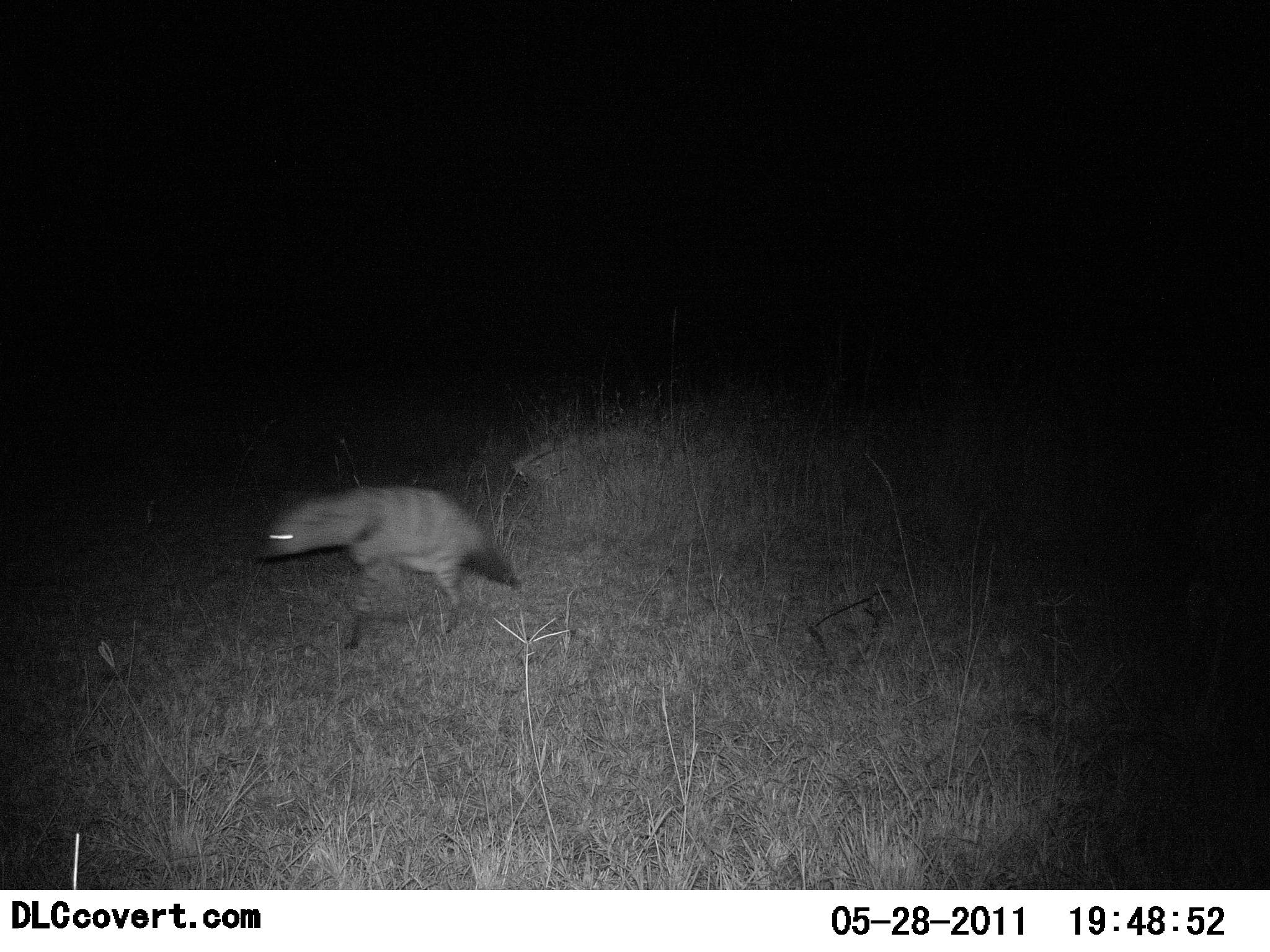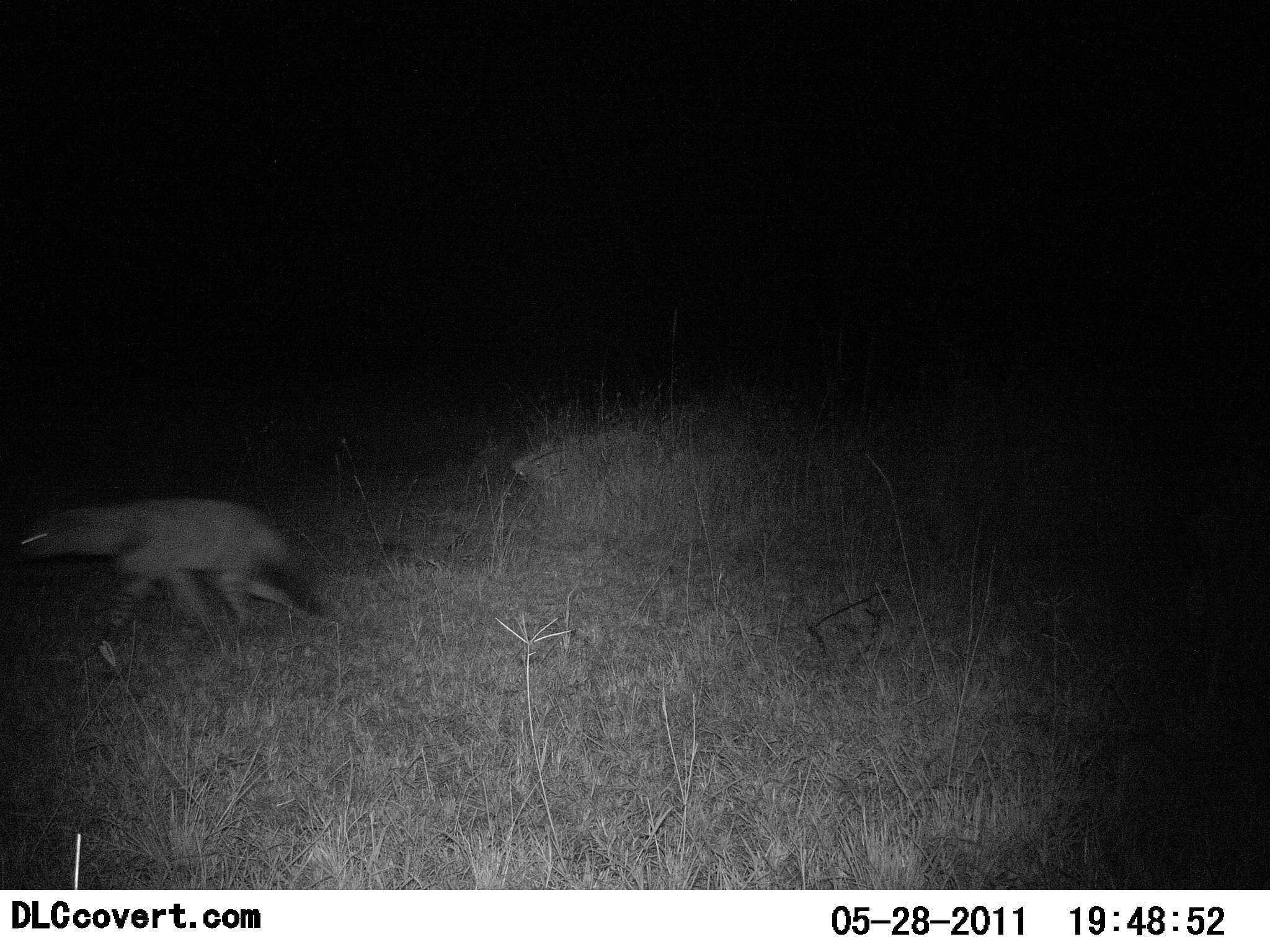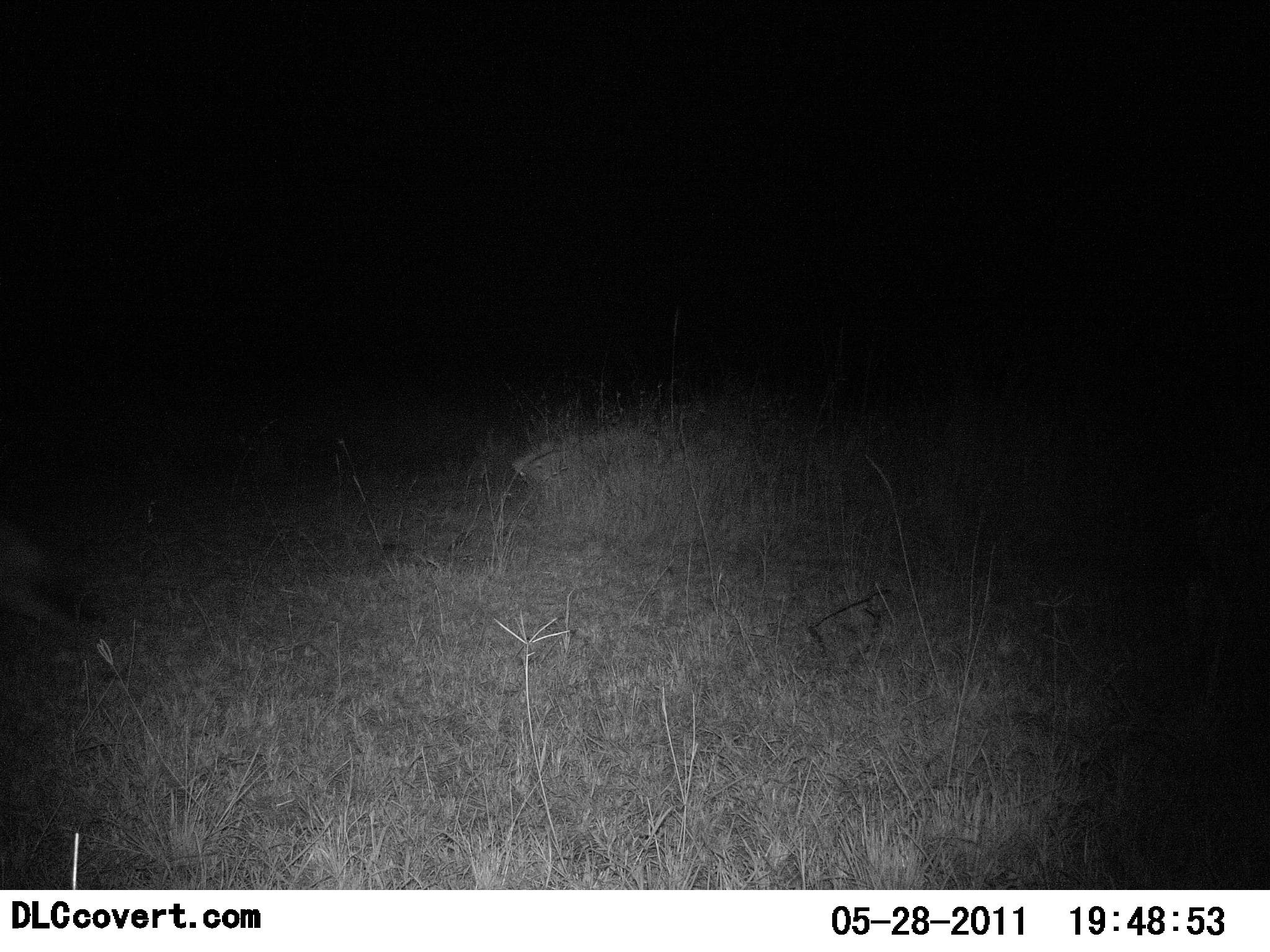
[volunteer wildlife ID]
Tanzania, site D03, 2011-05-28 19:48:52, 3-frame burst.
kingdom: Animalia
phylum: Chordata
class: Mammalia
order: Carnivora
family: Hyaenidae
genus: Hyaena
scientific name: Hyaena hyaena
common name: striped hyena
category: hyenastriped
Hyenastriped (striped hyena) (Hyaena hyaena), count 1. Behavior (volunteer vote fractions): standing 0%, resting 0%, moving 100%, interacting 0%. Young present (vote fraction): 0%. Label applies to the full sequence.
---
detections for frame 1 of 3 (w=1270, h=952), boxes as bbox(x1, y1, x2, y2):
animal: bbox(261, 482, 520, 652)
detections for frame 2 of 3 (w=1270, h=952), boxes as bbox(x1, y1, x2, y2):
animal: bbox(9, 496, 335, 680)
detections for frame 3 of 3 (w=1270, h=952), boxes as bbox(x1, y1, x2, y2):
animal: bbox(0, 520, 112, 651)